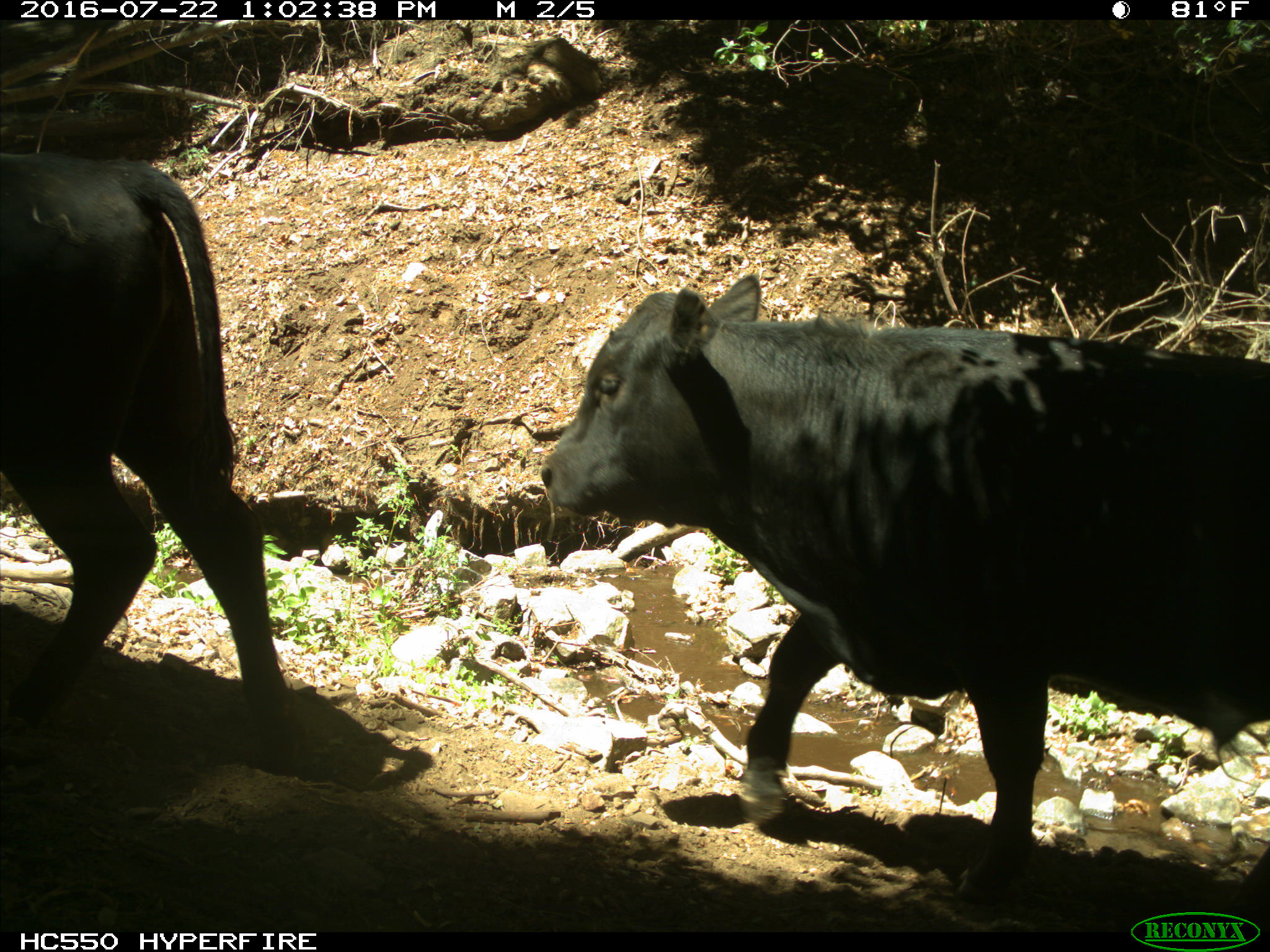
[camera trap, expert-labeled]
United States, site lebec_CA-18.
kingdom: Animalia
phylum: Chordata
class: Mammalia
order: Artiodactyla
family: Bovidae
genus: Bos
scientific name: Bos taurus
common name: domestic cow